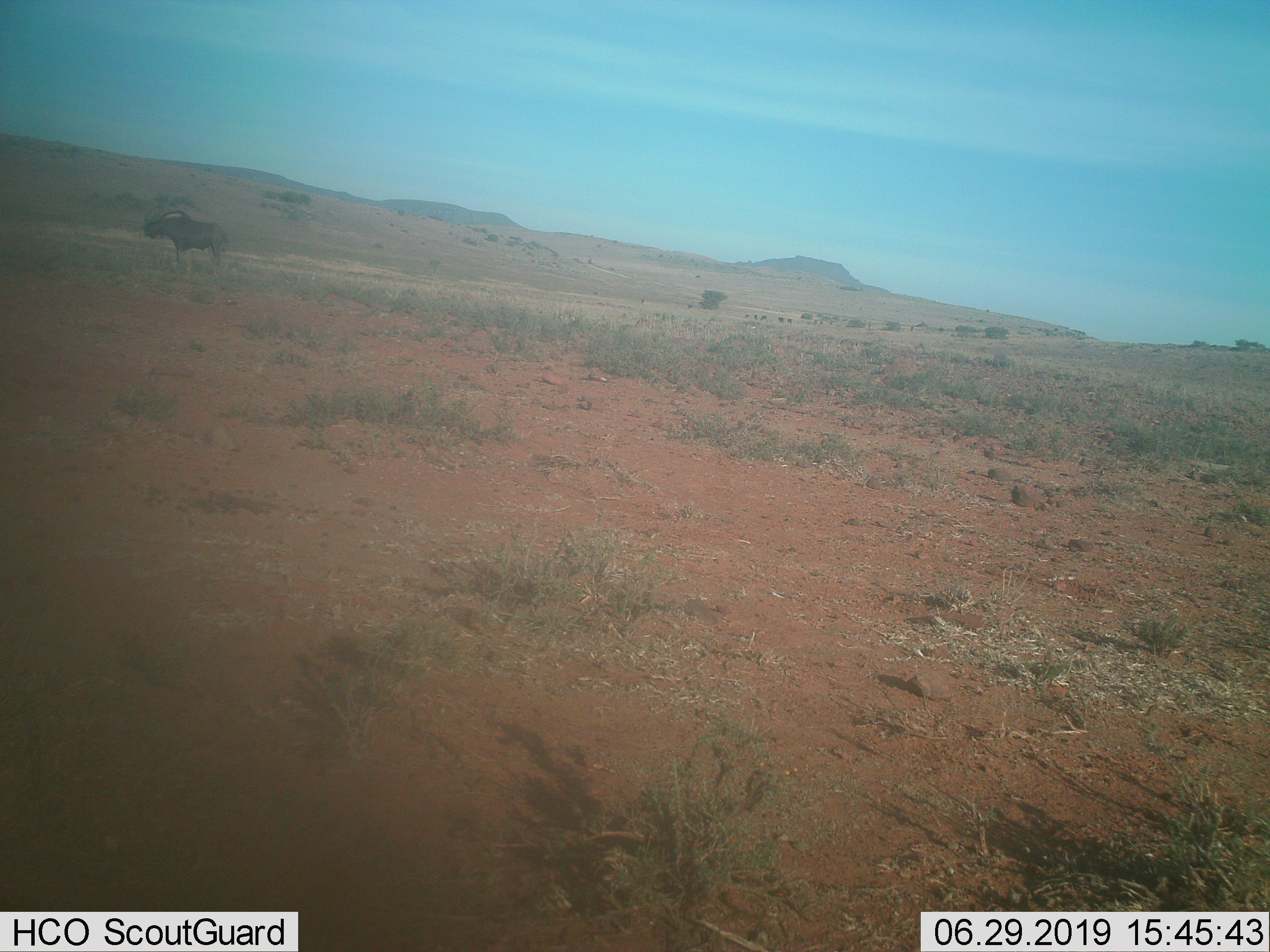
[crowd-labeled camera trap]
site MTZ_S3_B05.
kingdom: Animalia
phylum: Chordata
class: Mammalia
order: Artiodactyla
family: Bovidae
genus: Connochaetes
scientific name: Connochaetes gnou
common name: black wildebeest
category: wildebeestblack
Wildebeestblack (black wildebeest) (Connochaetes gnou), count 1. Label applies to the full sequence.